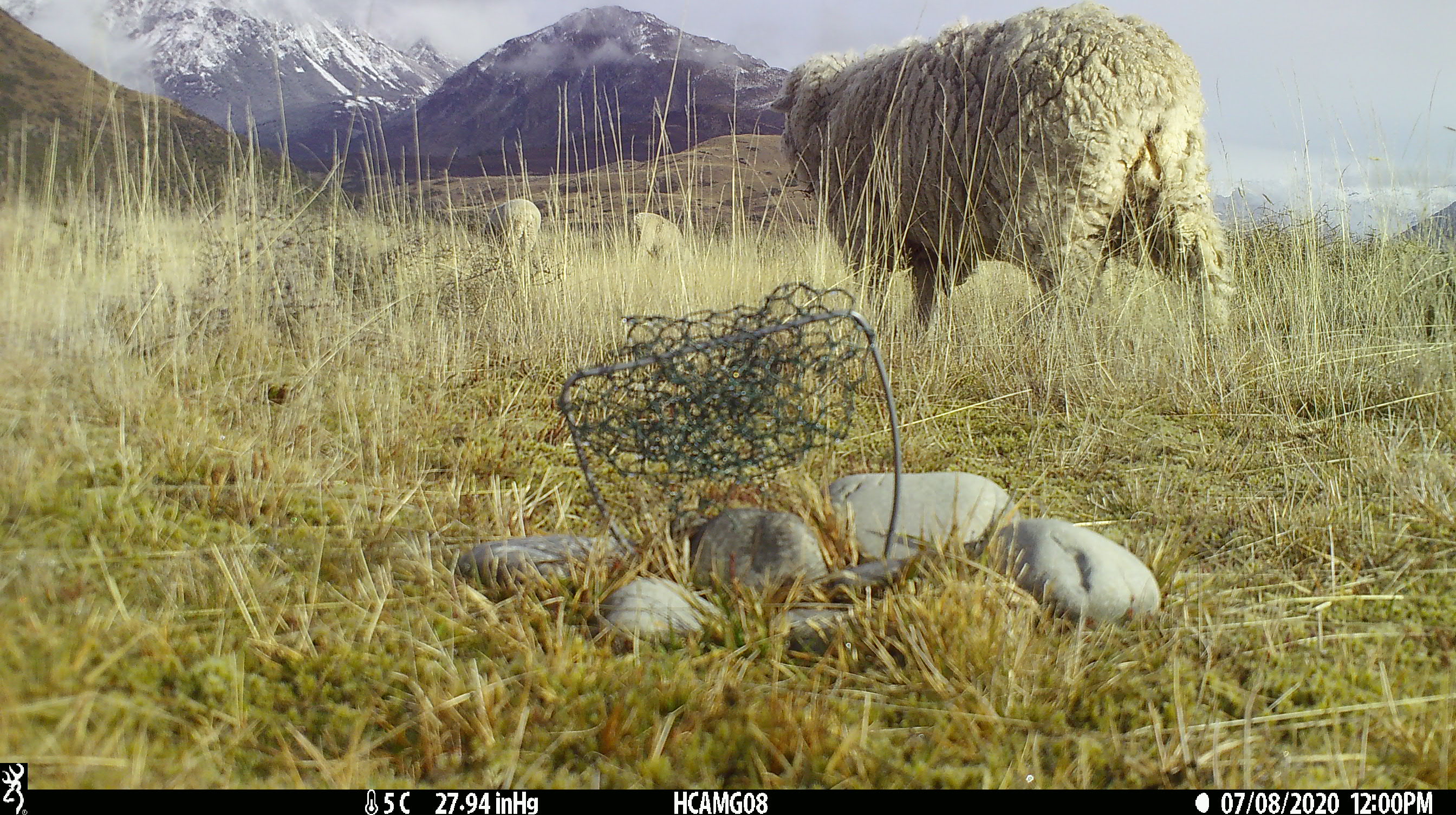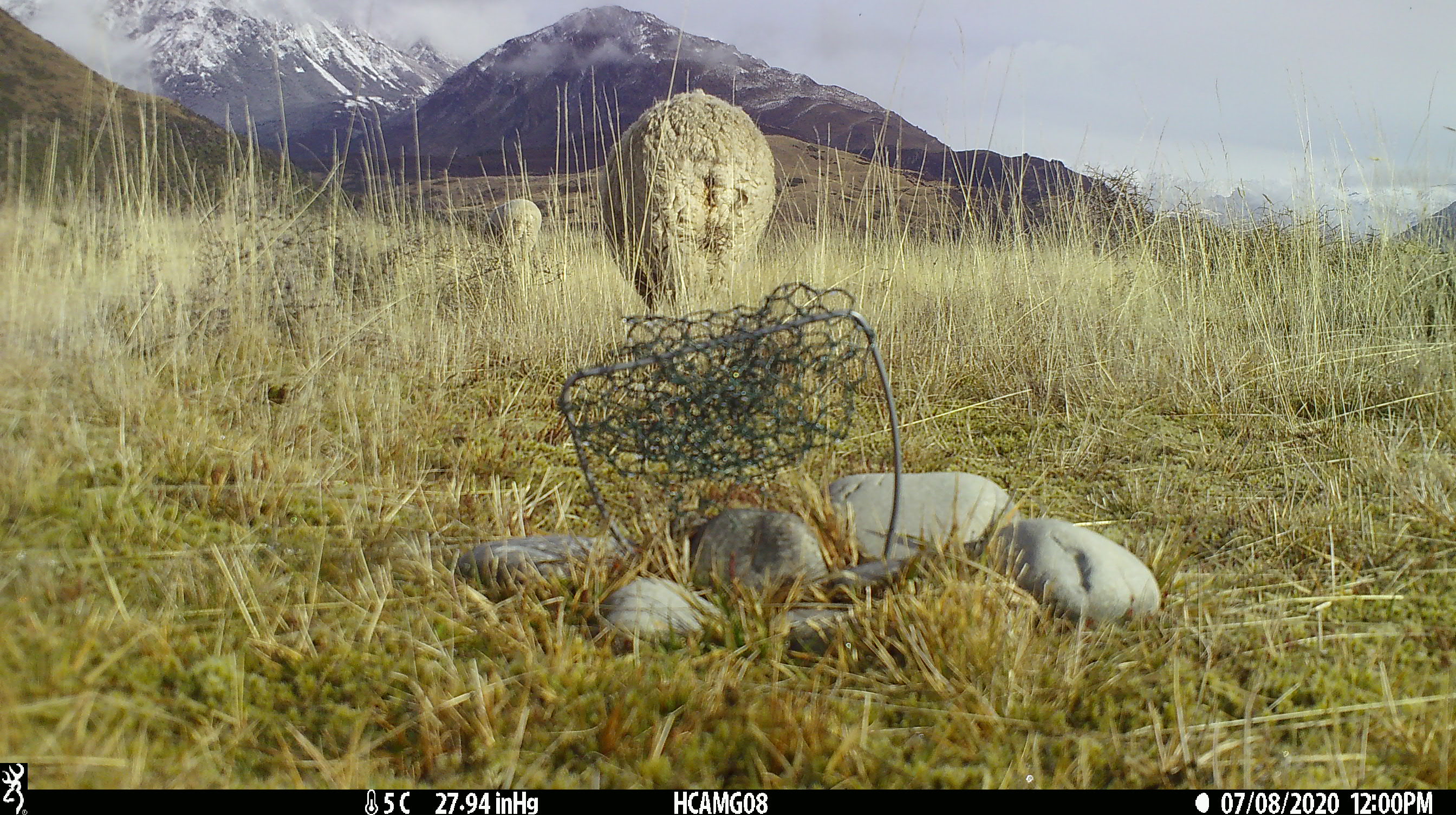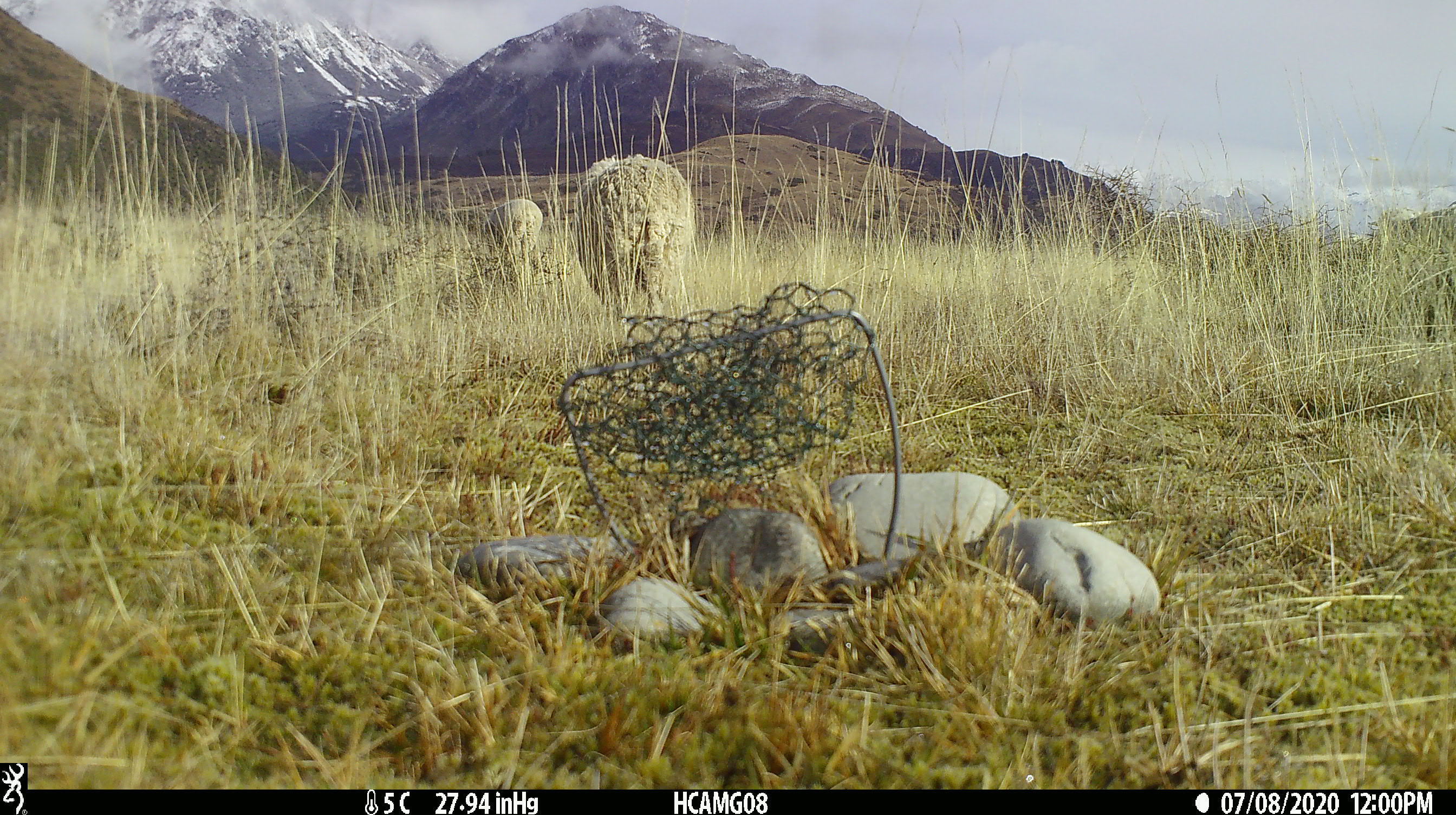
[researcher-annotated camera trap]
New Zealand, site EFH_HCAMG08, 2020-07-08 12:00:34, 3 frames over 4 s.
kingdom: Animalia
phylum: Chordata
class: Mammalia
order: Artiodactyla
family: Bovidae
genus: Ovis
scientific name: Ovis aries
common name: domestic sheep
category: sheep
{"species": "sheep (domestic sheep) (Ovis aries)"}